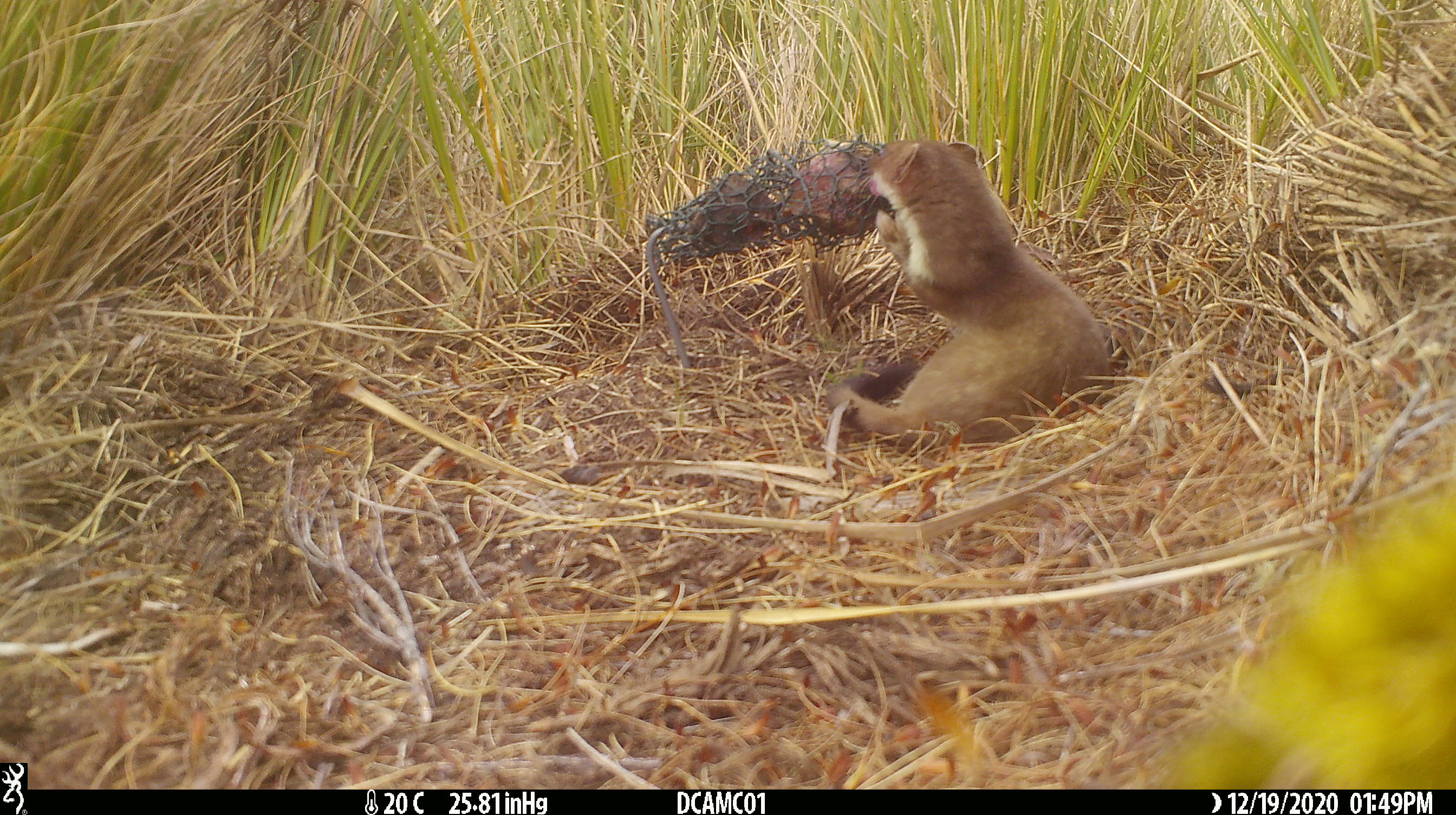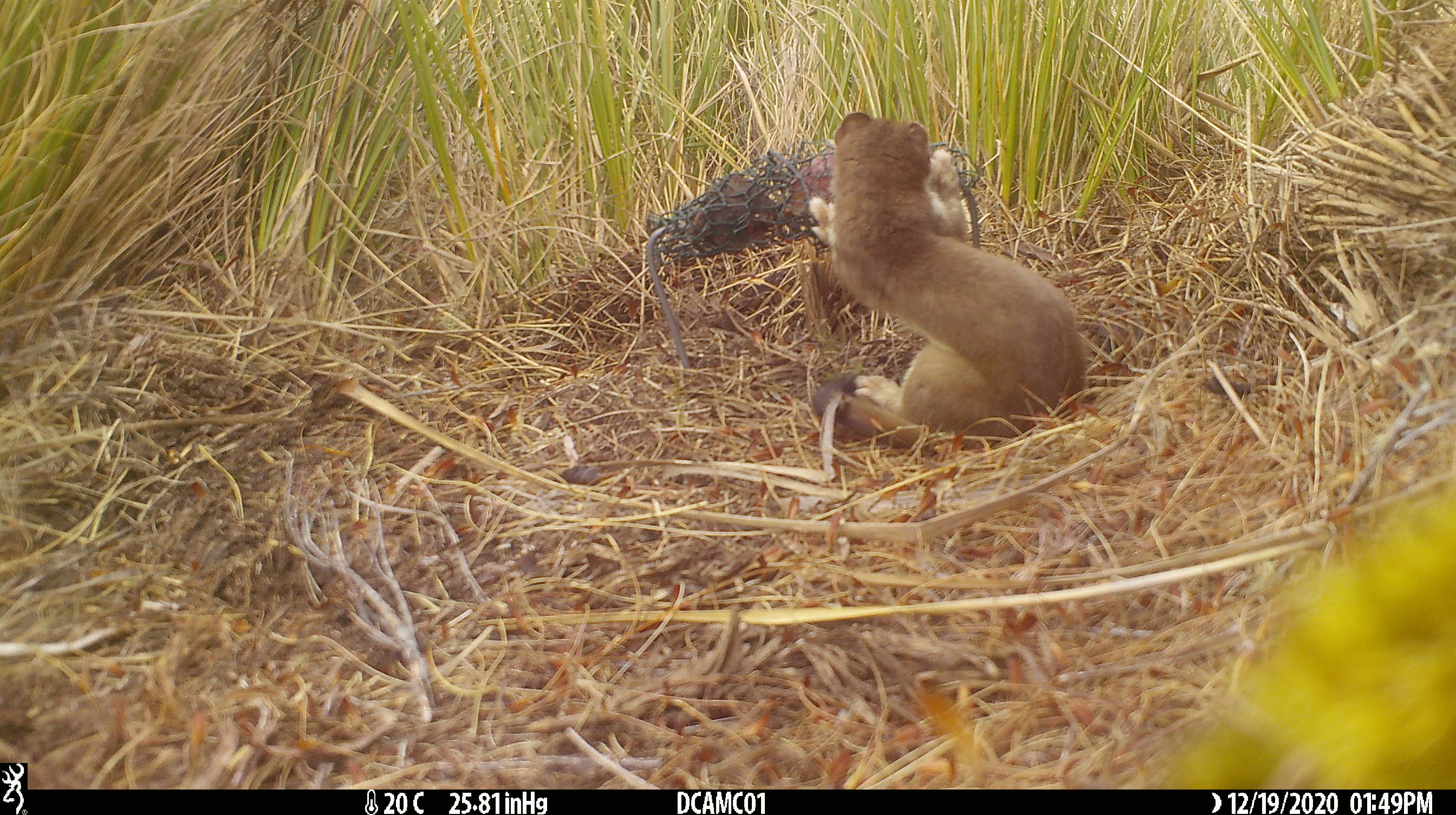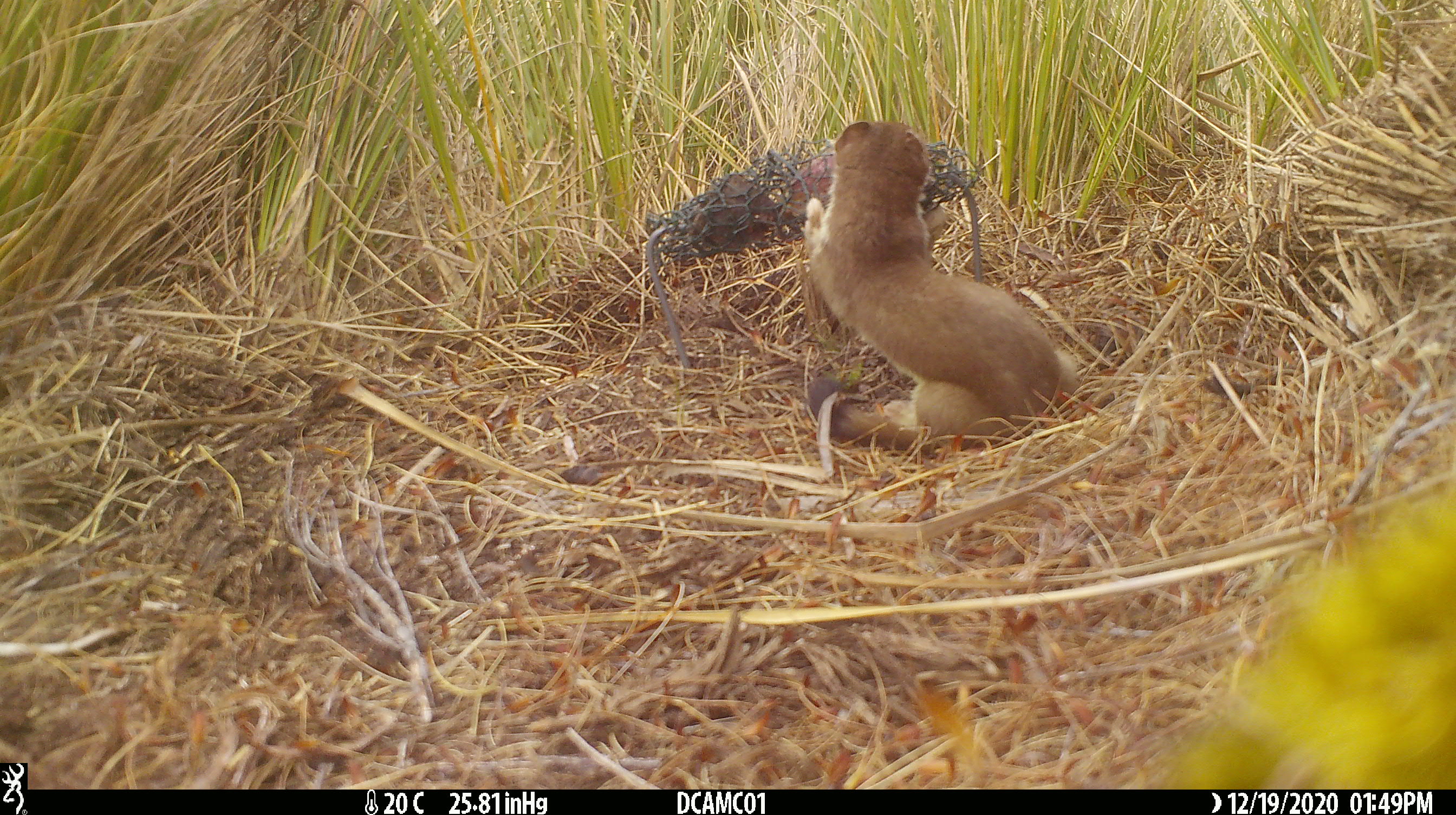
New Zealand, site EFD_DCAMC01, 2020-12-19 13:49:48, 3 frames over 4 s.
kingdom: Animalia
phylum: Chordata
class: Mammalia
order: Carnivora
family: Mustelidae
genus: Mustela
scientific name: Mustela erminea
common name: stoat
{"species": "stoat (Mustela erminea)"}